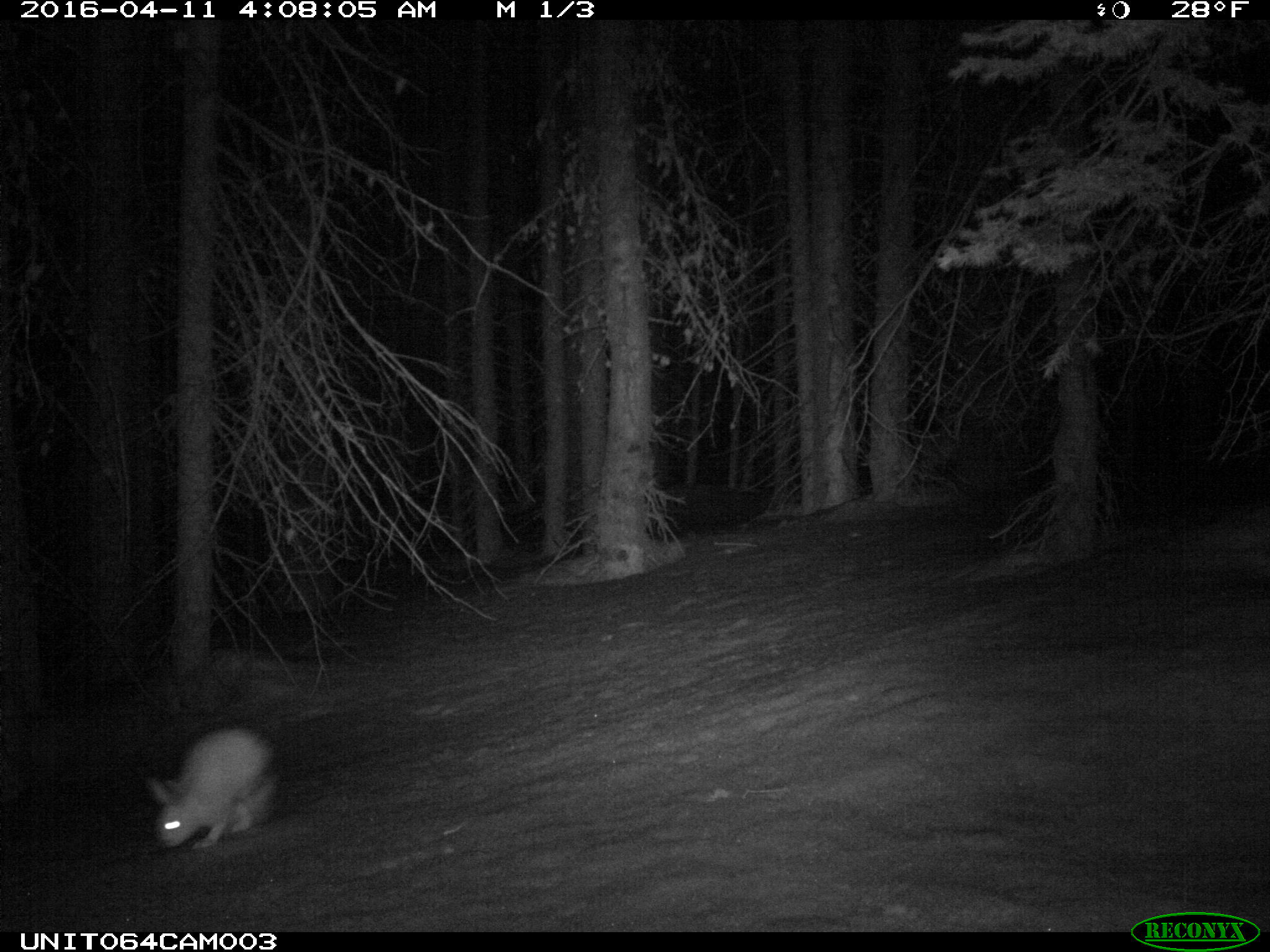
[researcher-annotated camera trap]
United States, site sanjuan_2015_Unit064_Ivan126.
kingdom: Animalia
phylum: Chordata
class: Mammalia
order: Lagomorpha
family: Leporidae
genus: Lepus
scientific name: Lepus americanus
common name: snowshoe hare